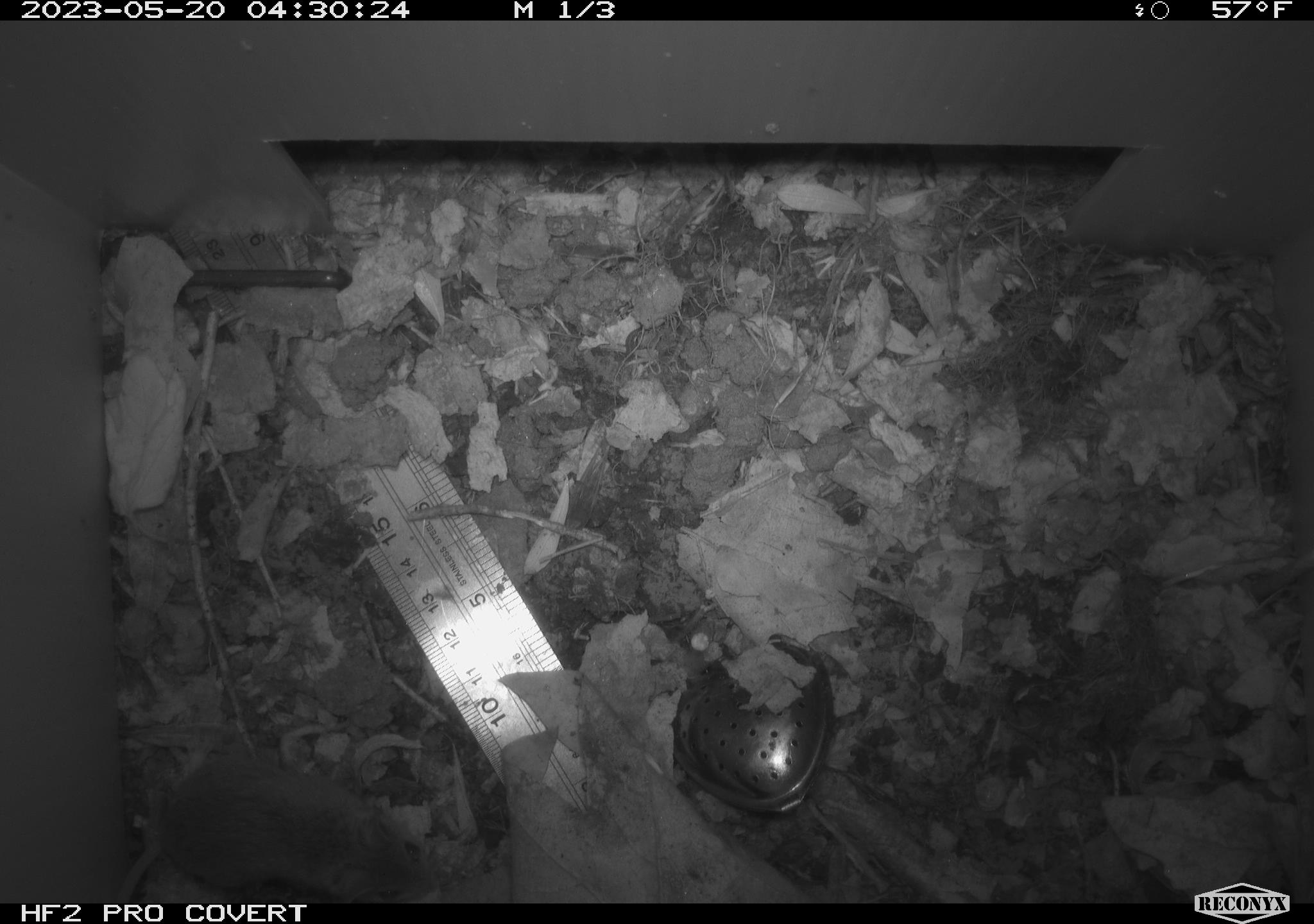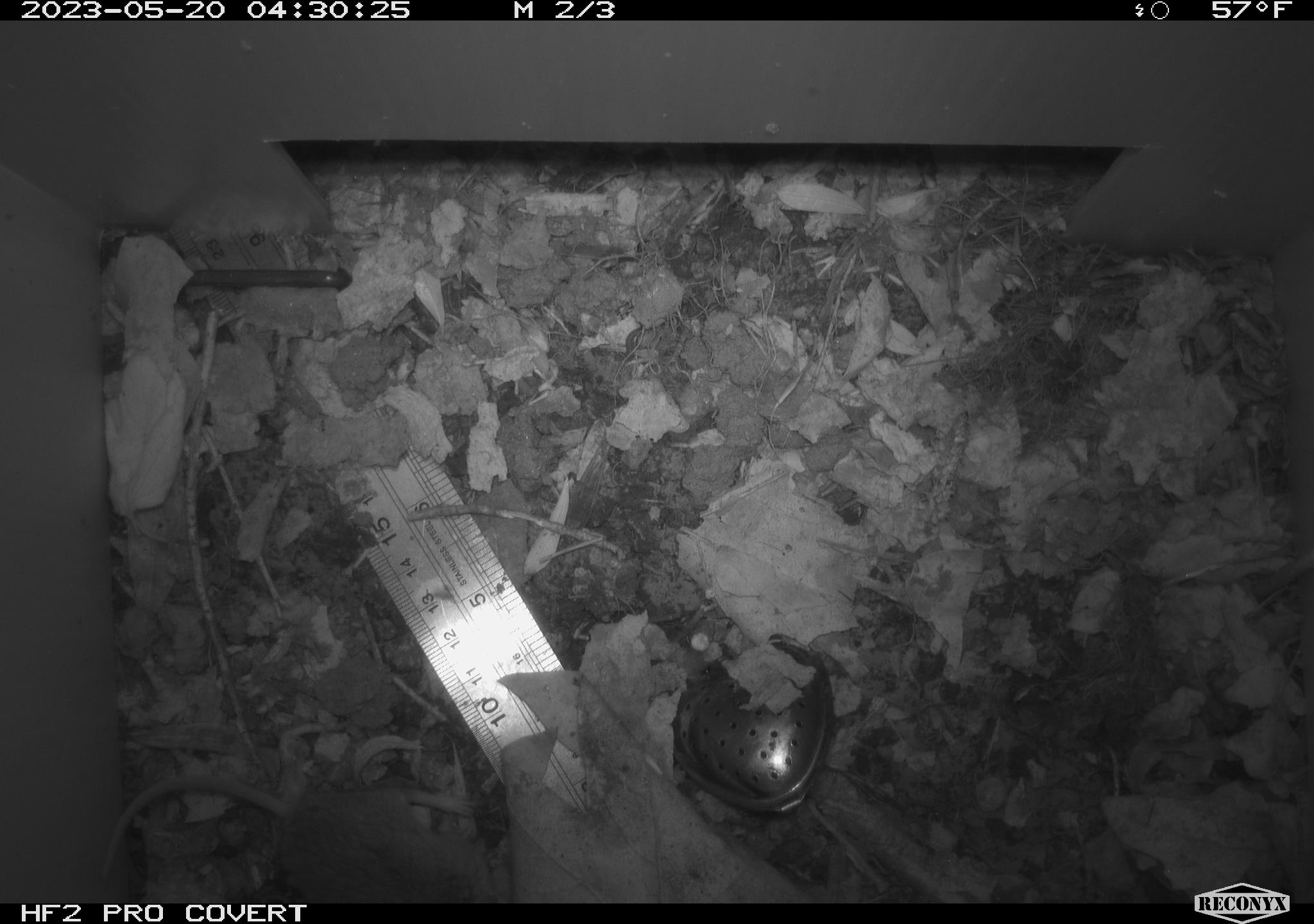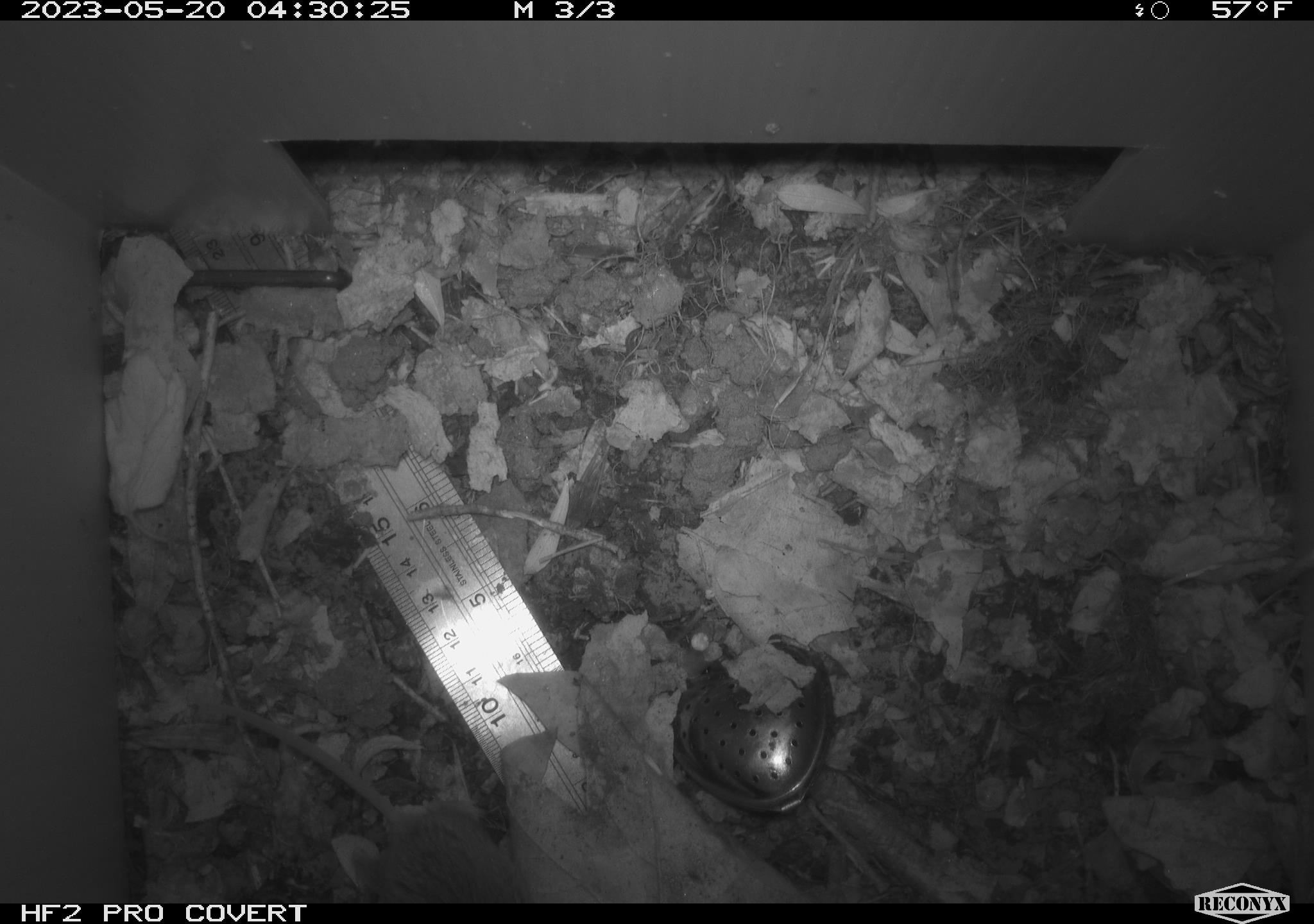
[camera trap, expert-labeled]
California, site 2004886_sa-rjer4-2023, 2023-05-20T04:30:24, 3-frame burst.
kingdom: Animalia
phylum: Chordata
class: Mammalia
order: Rodentia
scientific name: Rodentia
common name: mouse species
Mouse species (Rodentia).